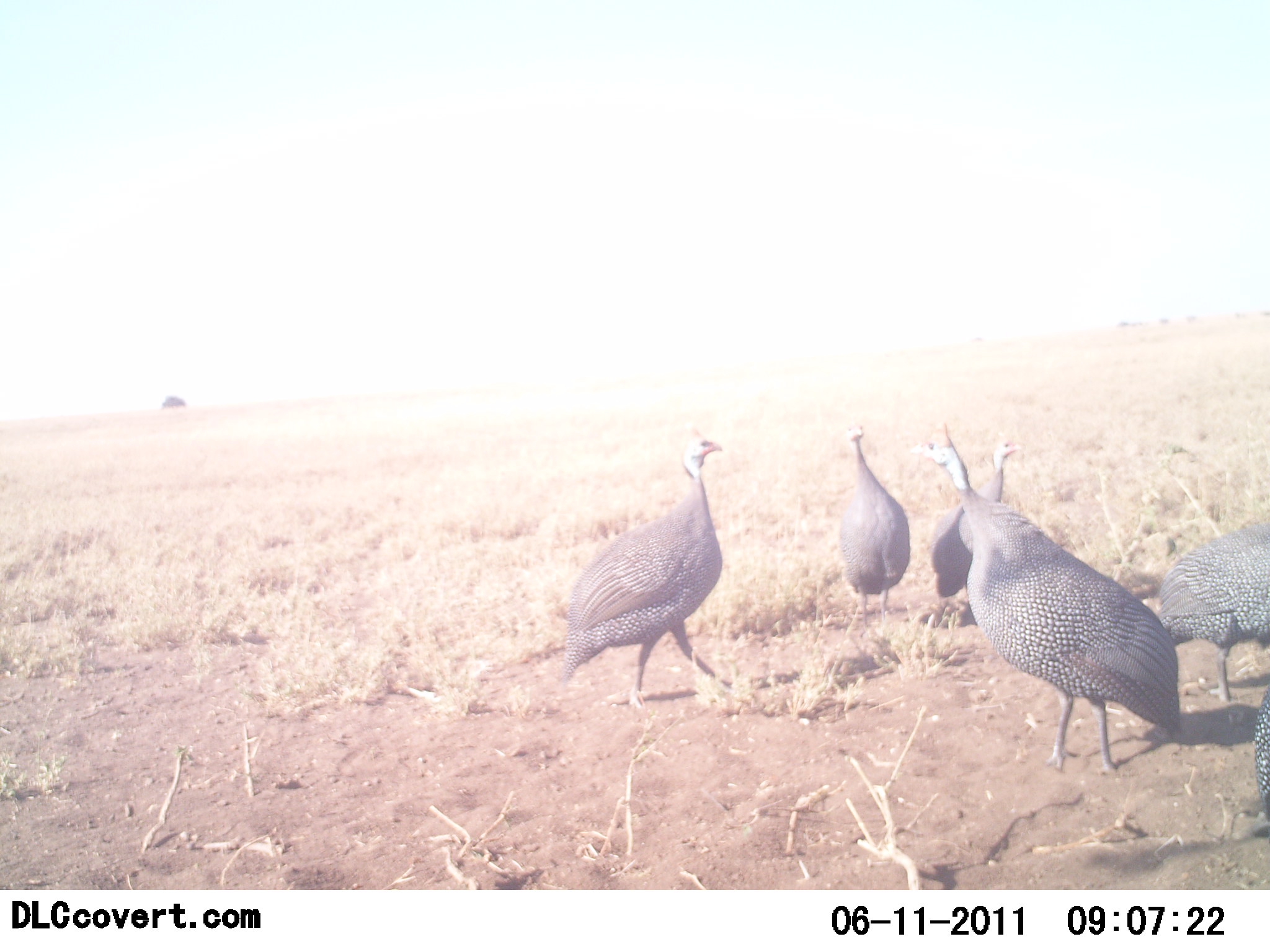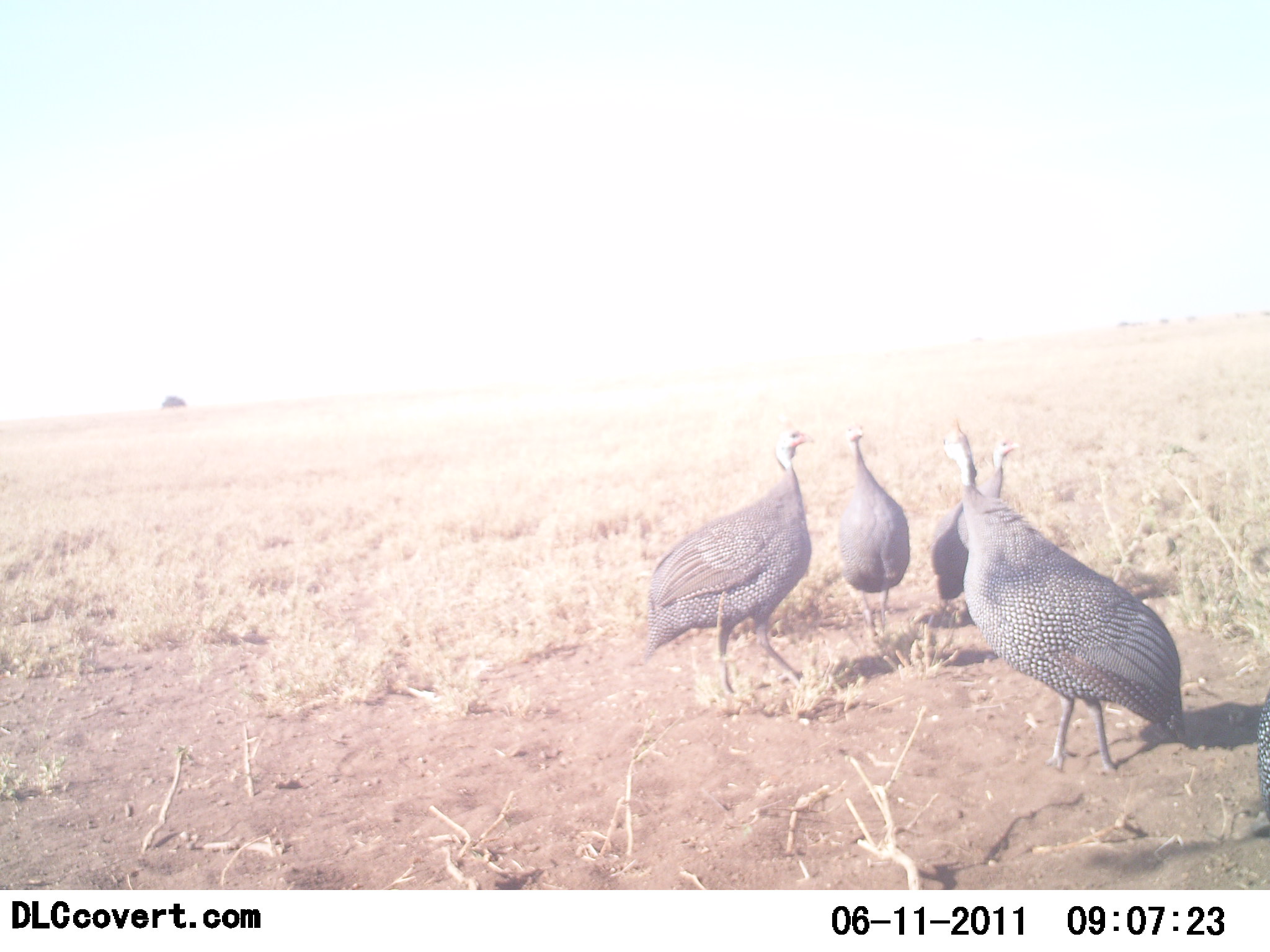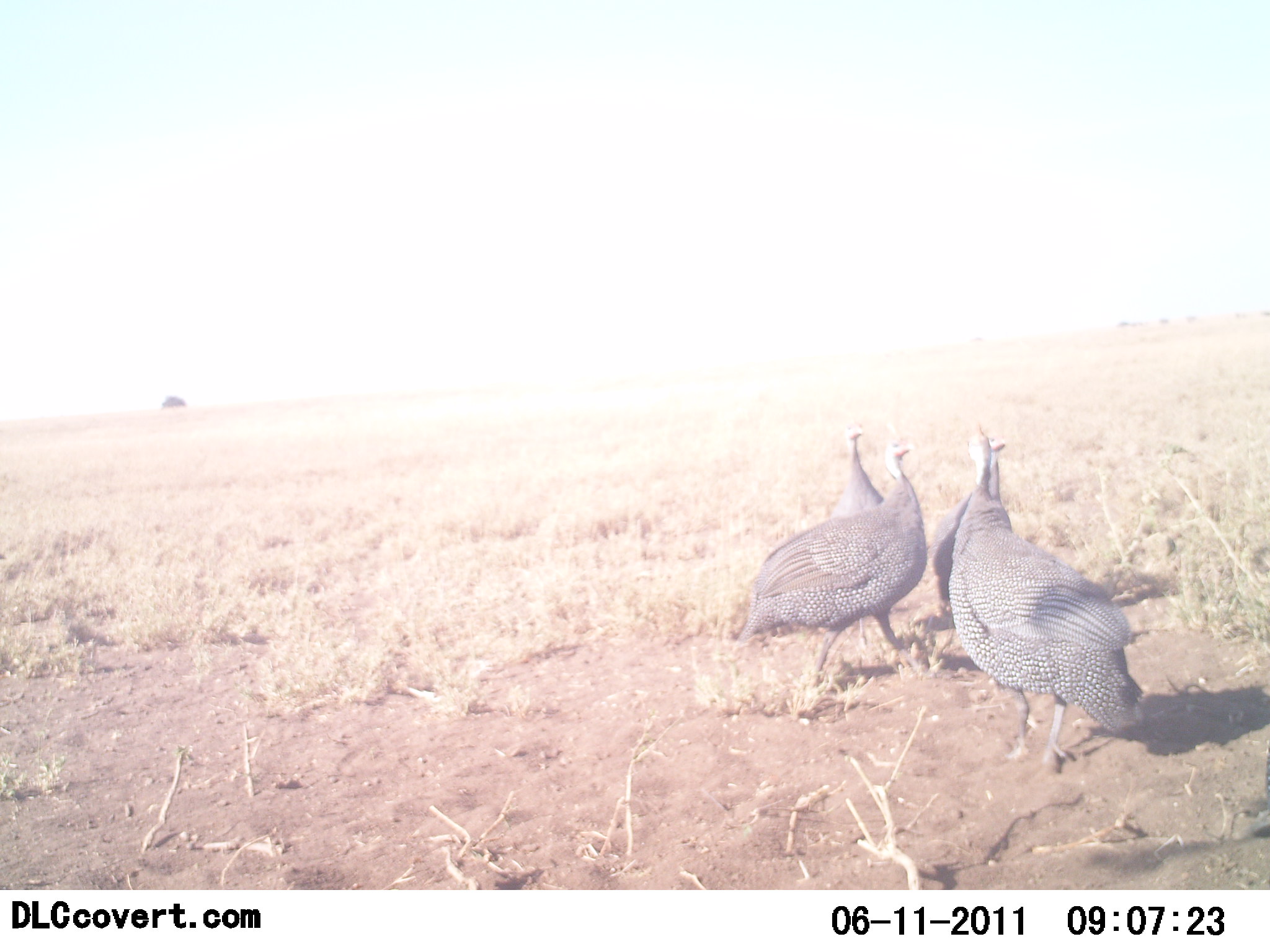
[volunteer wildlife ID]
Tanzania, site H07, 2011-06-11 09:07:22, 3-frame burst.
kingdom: Animalia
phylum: Chordata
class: Aves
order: Galliformes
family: Numididae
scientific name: Numididae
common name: guinea fowl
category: guineafowl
Guineafowl (guinea fowl) (Numididae), count 6. Behavior (volunteer vote fractions): standing 18%, resting 0%, moving 82%, interacting 36%. Young present (vote fraction): 0%. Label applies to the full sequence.